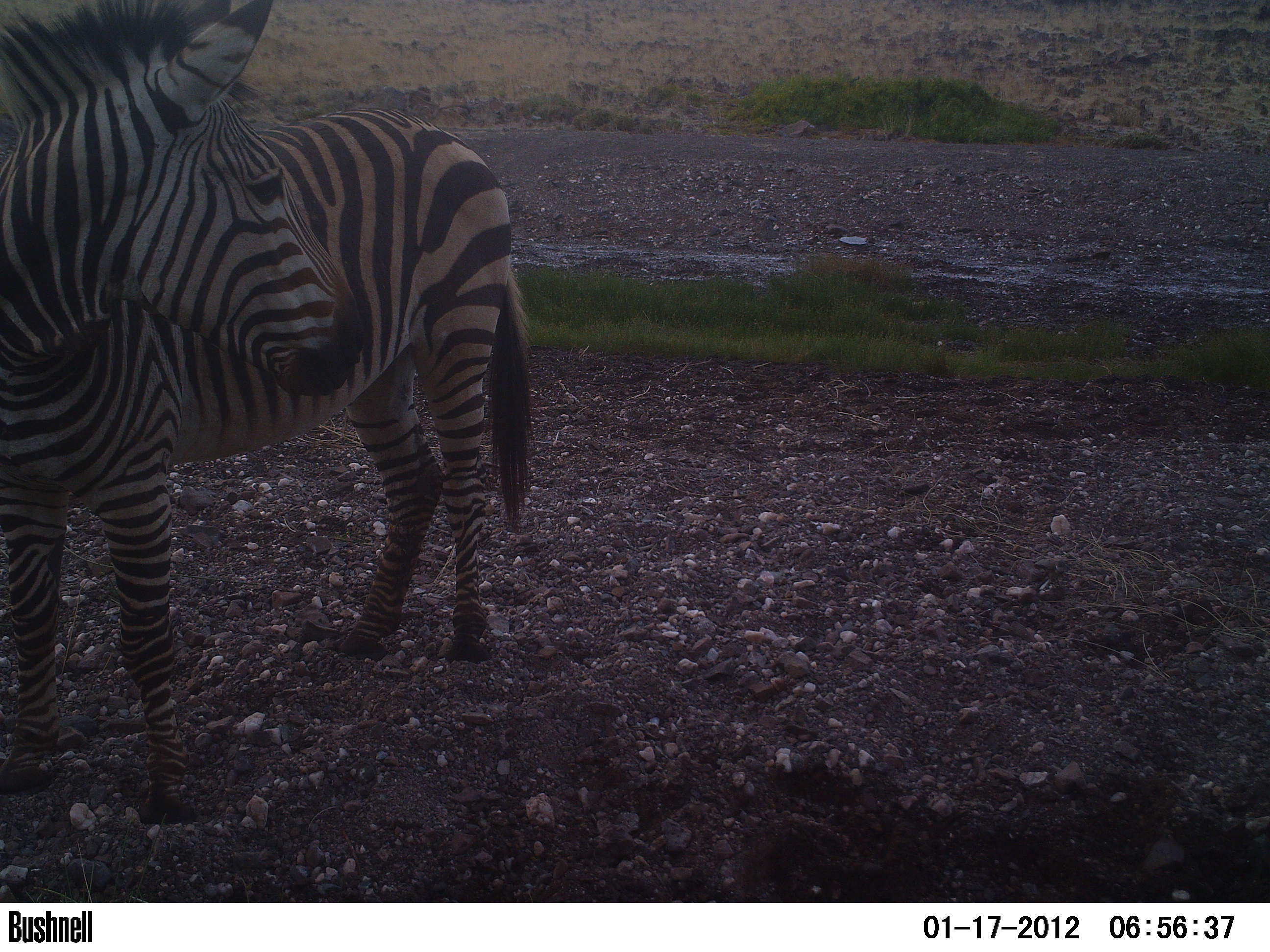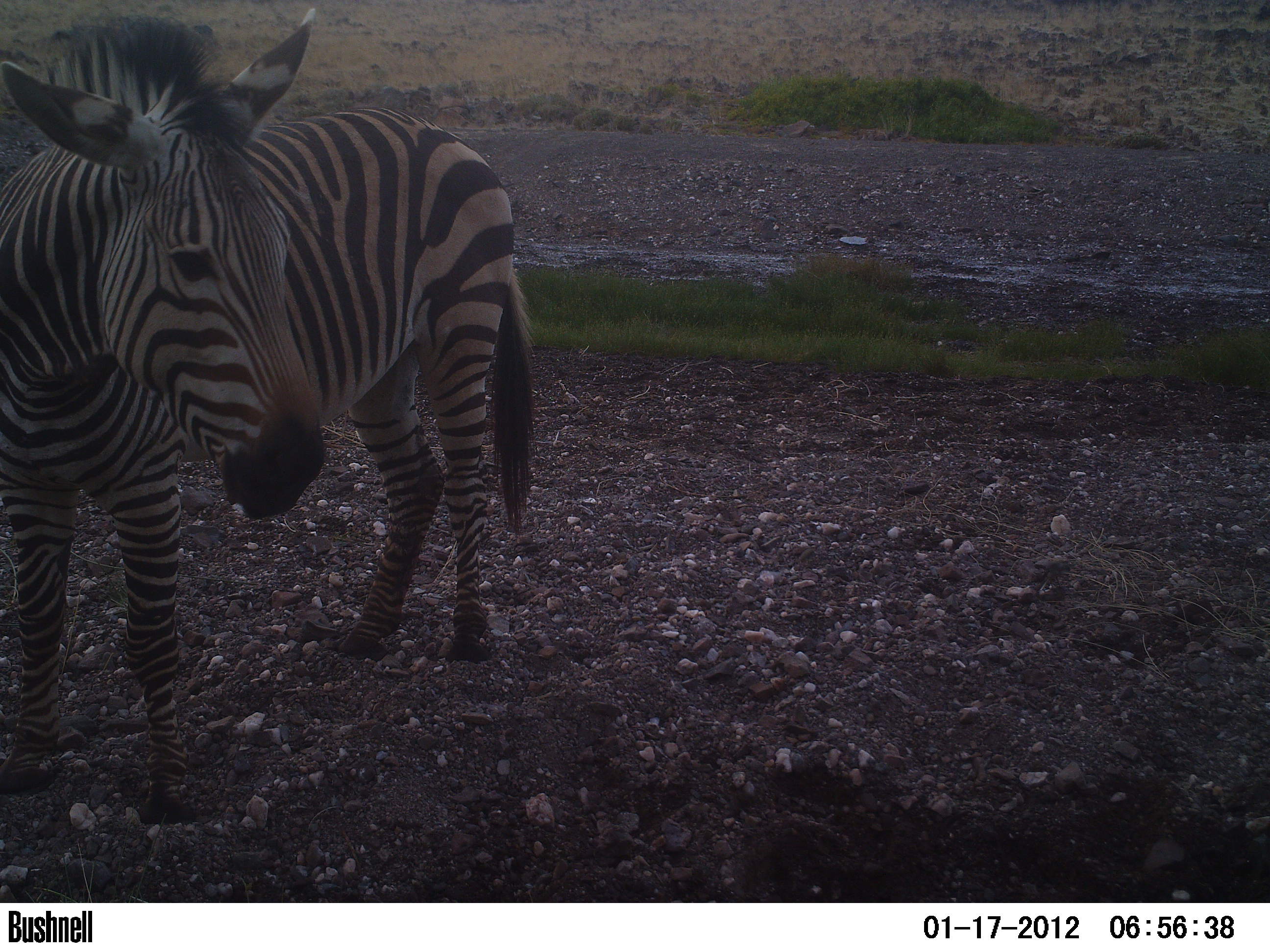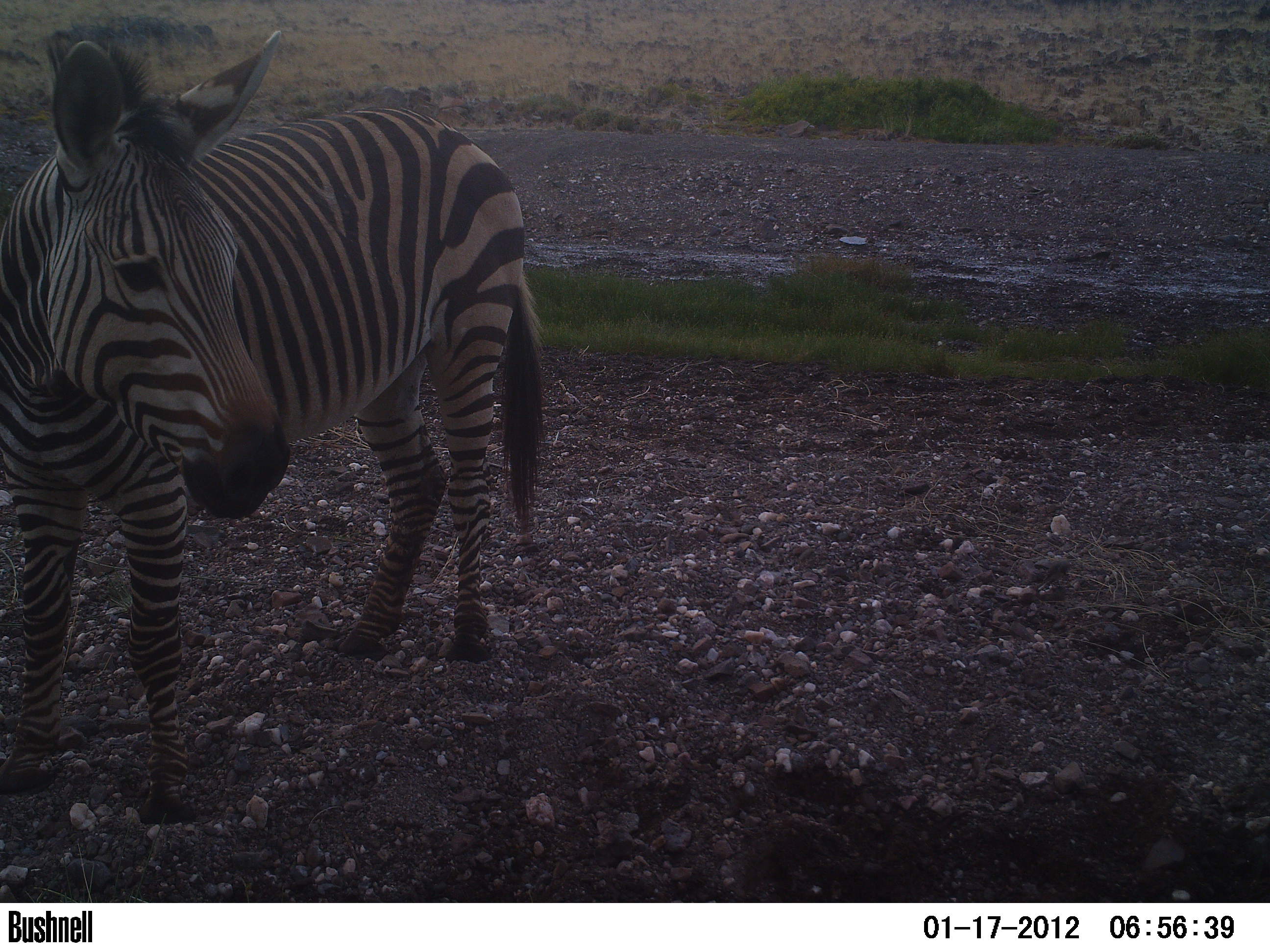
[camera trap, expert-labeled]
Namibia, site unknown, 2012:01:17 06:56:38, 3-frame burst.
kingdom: Animalia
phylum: Chordata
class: Mammalia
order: Perissodactyla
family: Equidae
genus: Equus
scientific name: Equus zebra hartmannae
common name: hartmann's mountain zebra